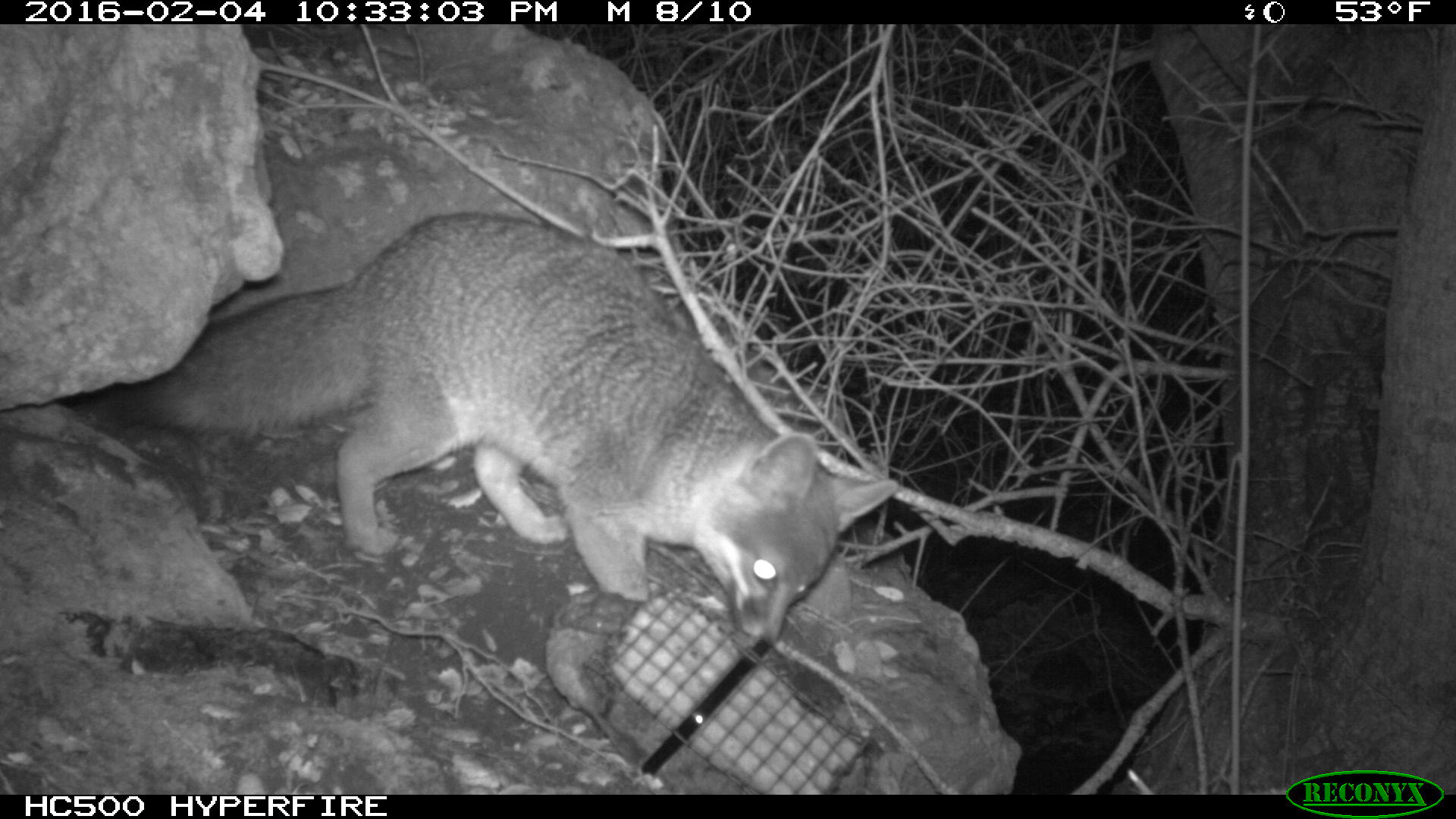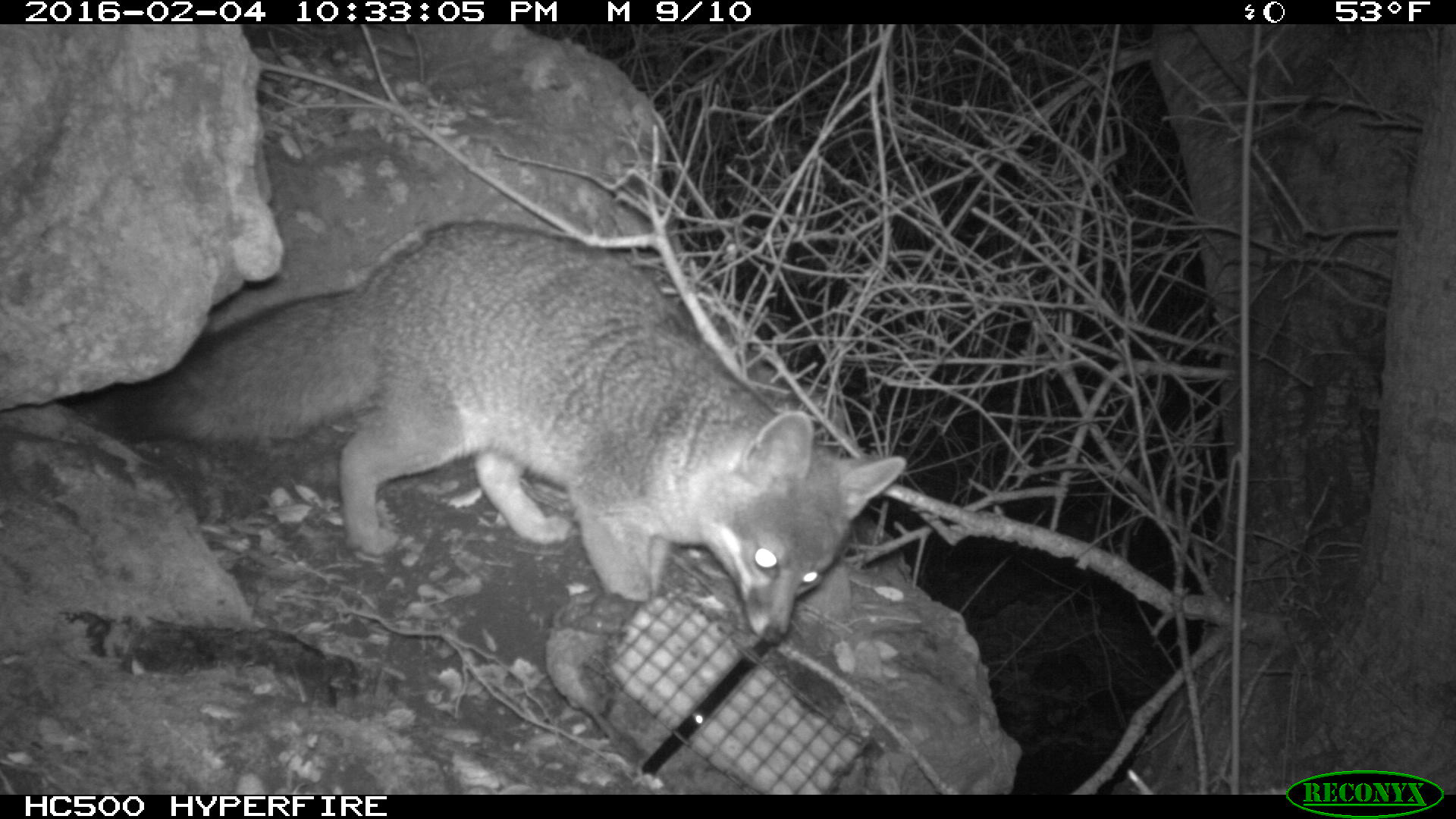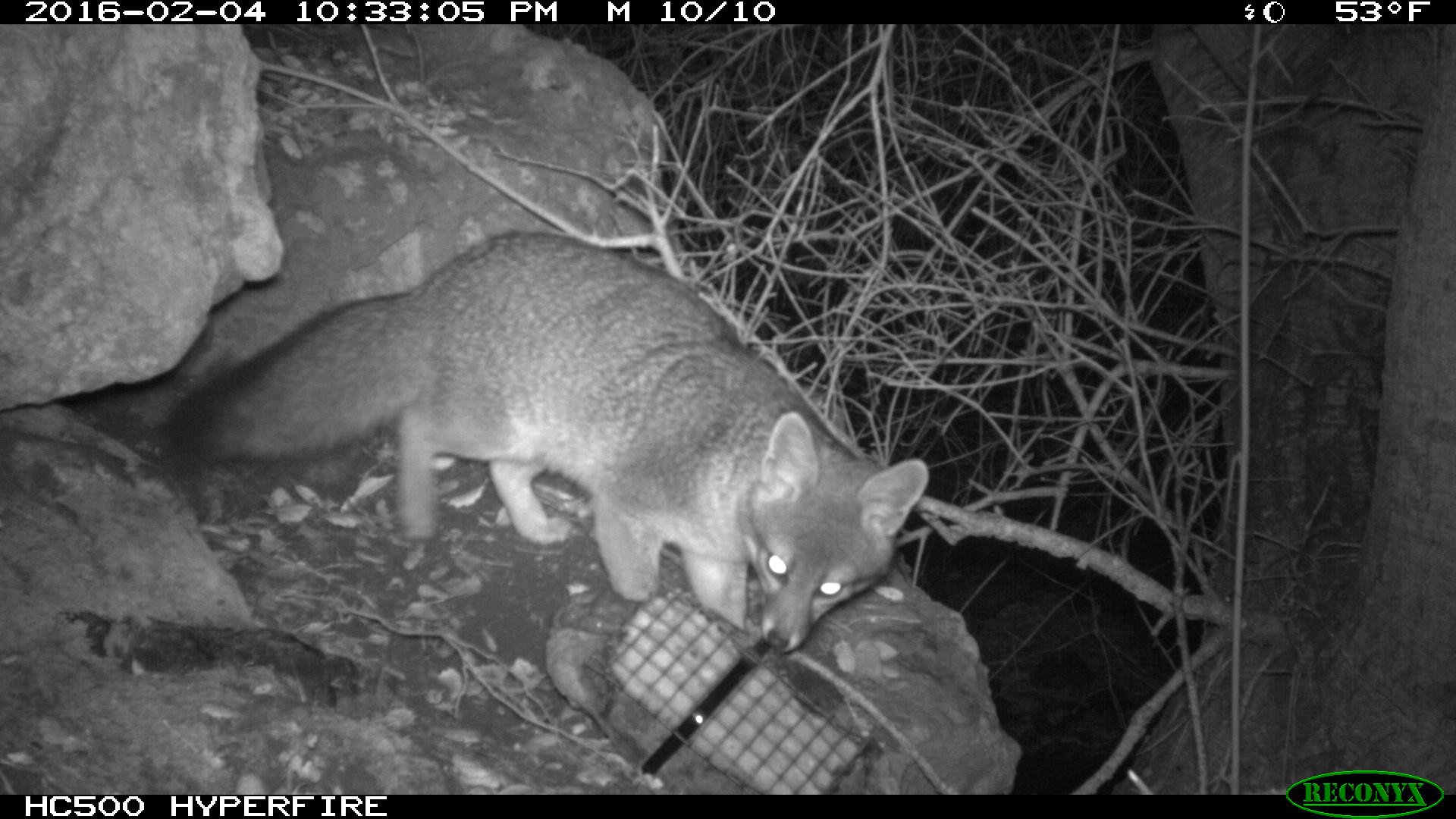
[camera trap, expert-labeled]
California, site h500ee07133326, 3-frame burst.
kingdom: Animalia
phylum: Chordata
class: Mammalia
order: Carnivora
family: Canidae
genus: Urocyon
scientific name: Urocyon littoralis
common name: island fox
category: fox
Fox (island fox) (Urocyon littoralis).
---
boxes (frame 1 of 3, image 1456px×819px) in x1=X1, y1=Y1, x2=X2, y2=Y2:
fox: x1=113, y1=212, x2=897, y2=657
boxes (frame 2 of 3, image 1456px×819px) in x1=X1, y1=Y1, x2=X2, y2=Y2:
fox: x1=98, y1=218, x2=909, y2=645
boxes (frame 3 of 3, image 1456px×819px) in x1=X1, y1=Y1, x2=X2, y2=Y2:
fox: x1=165, y1=228, x2=928, y2=654